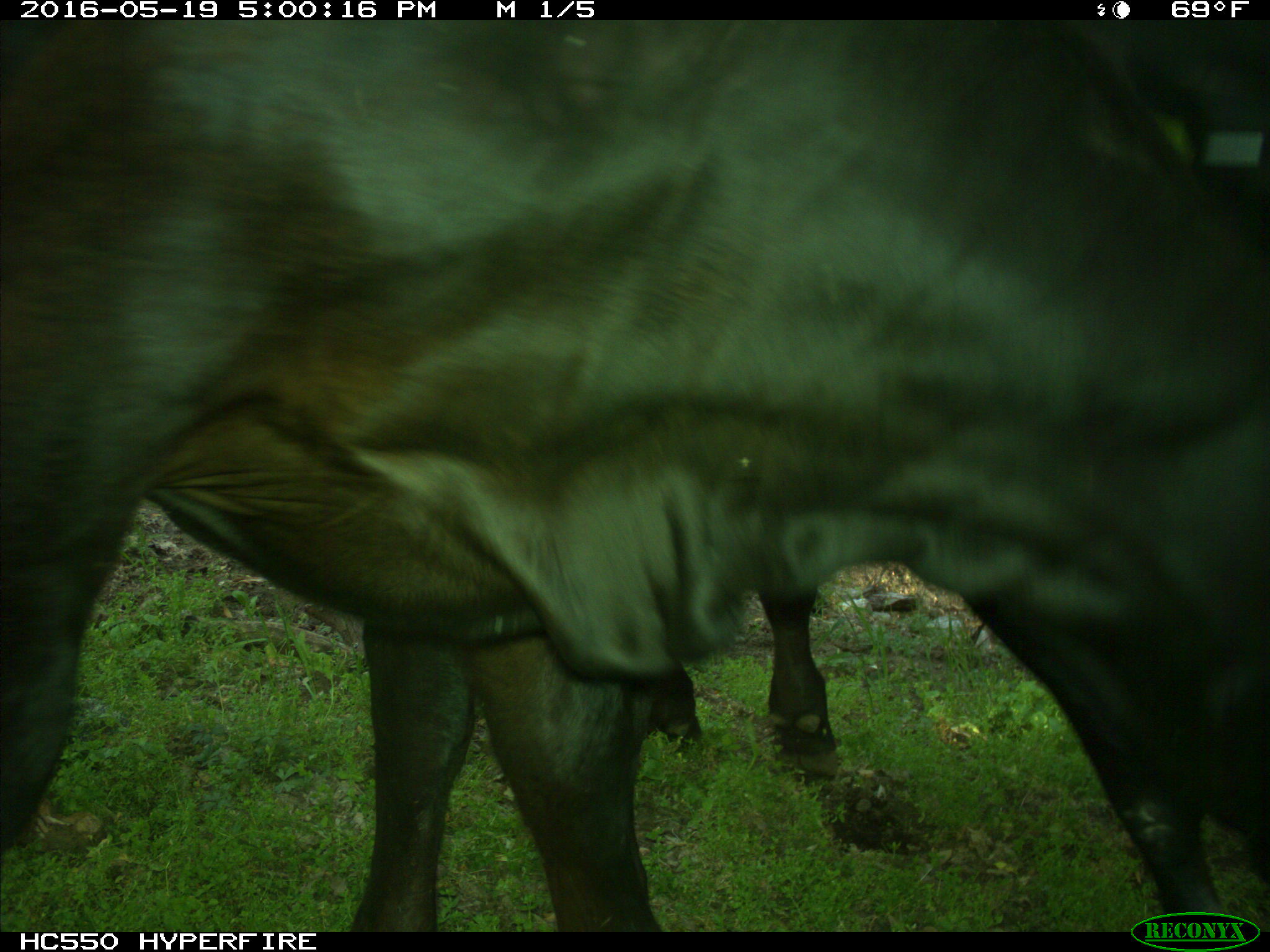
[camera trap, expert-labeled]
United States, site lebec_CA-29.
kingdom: Animalia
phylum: Chordata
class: Mammalia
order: Artiodactyla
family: Bovidae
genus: Bos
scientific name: Bos taurus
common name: domestic cow